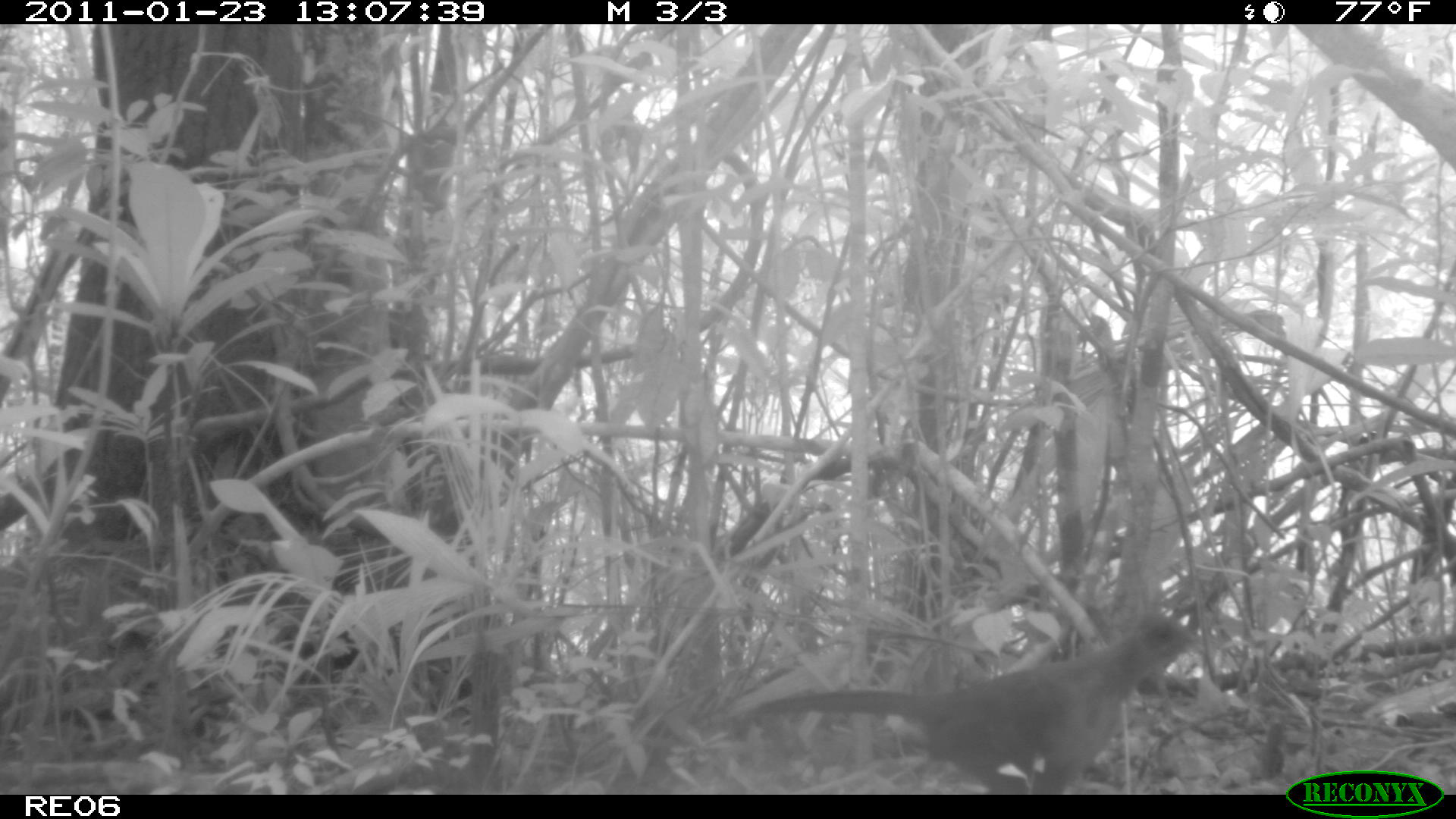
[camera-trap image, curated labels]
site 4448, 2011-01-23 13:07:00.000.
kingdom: Animalia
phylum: Chordata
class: Aves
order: Cuculiformes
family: Cuculidae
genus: Coua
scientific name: Coua serriana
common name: red-breasted coua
Coua serriana (red-breasted coua), count 1.